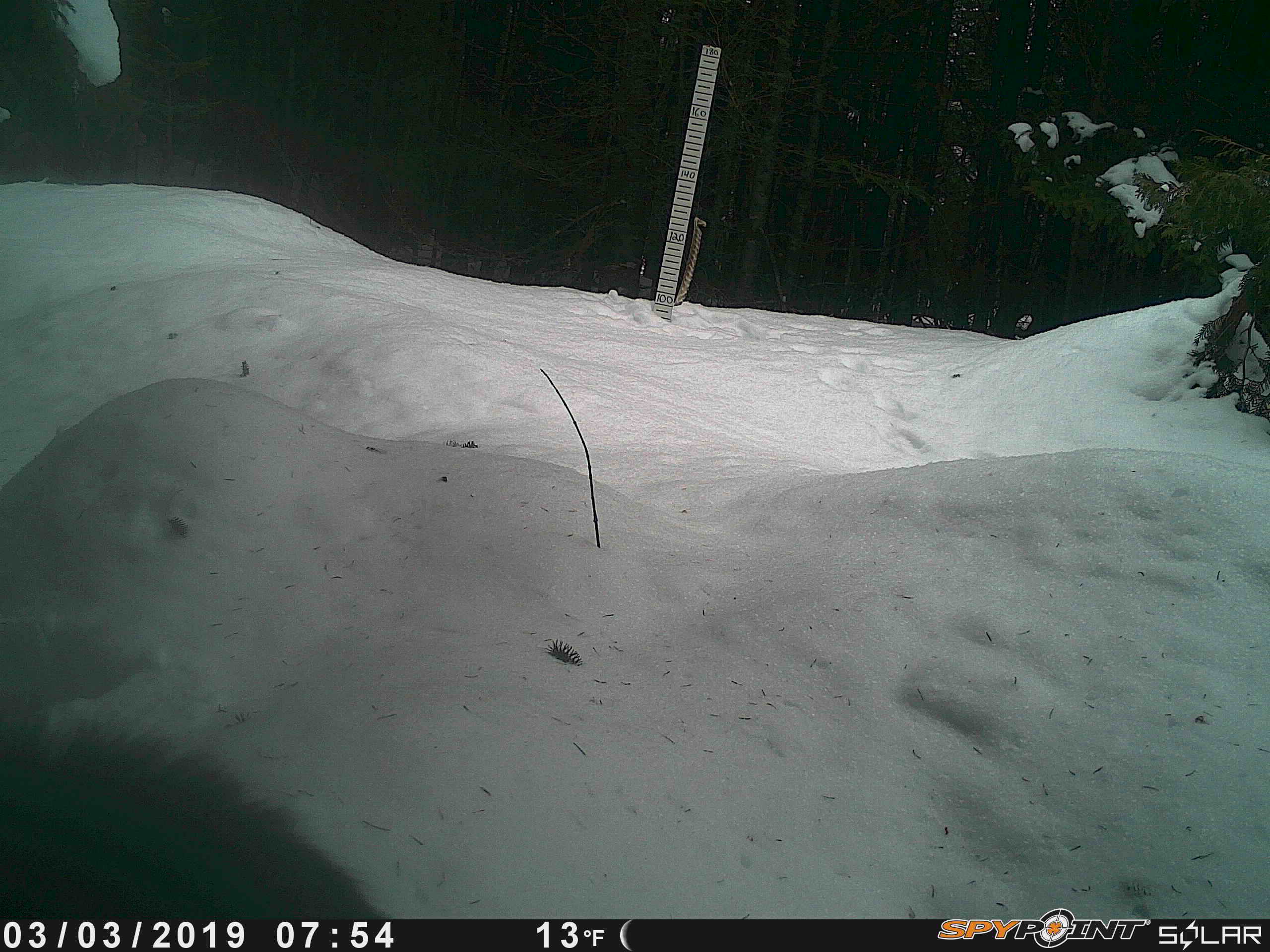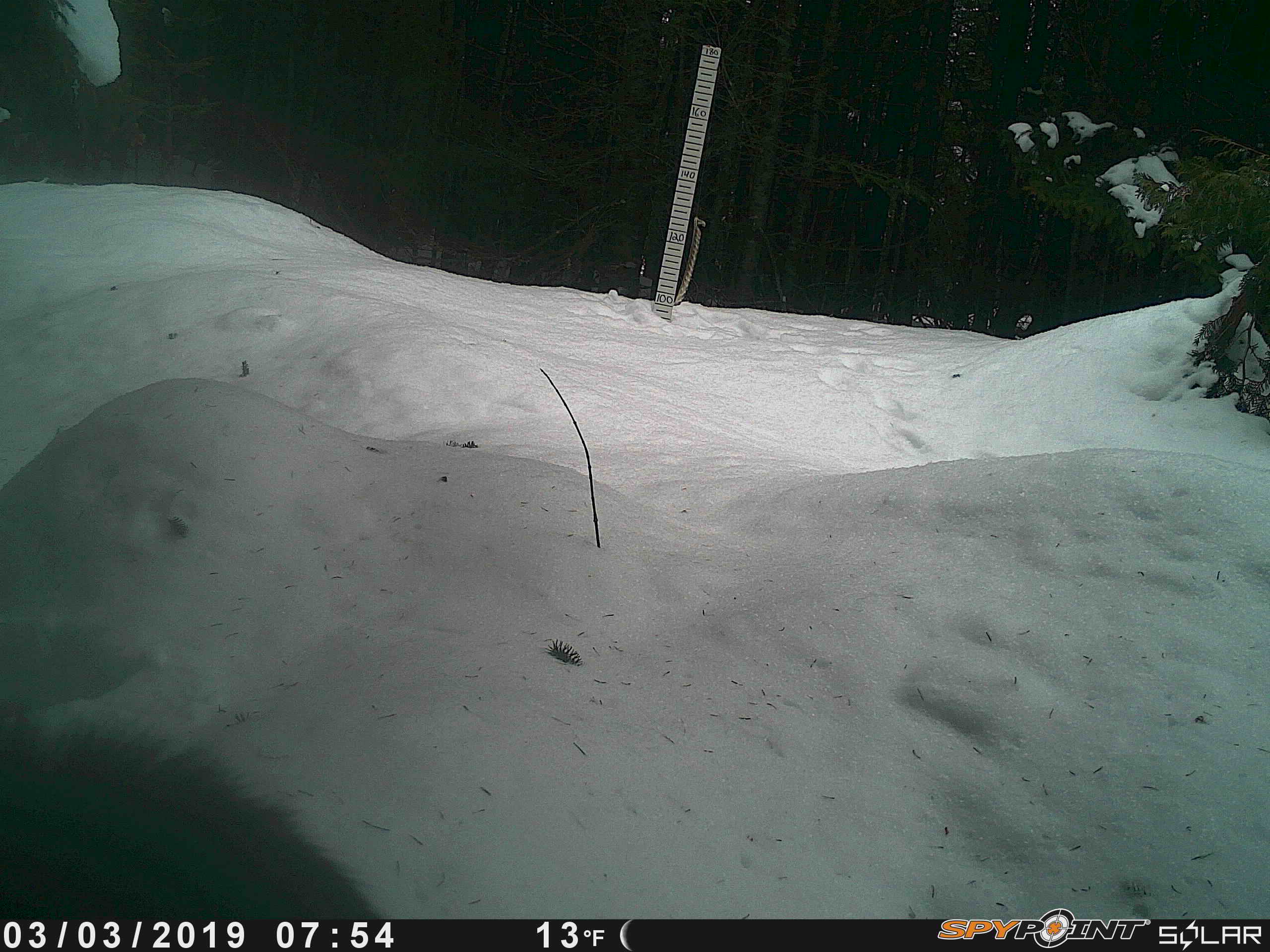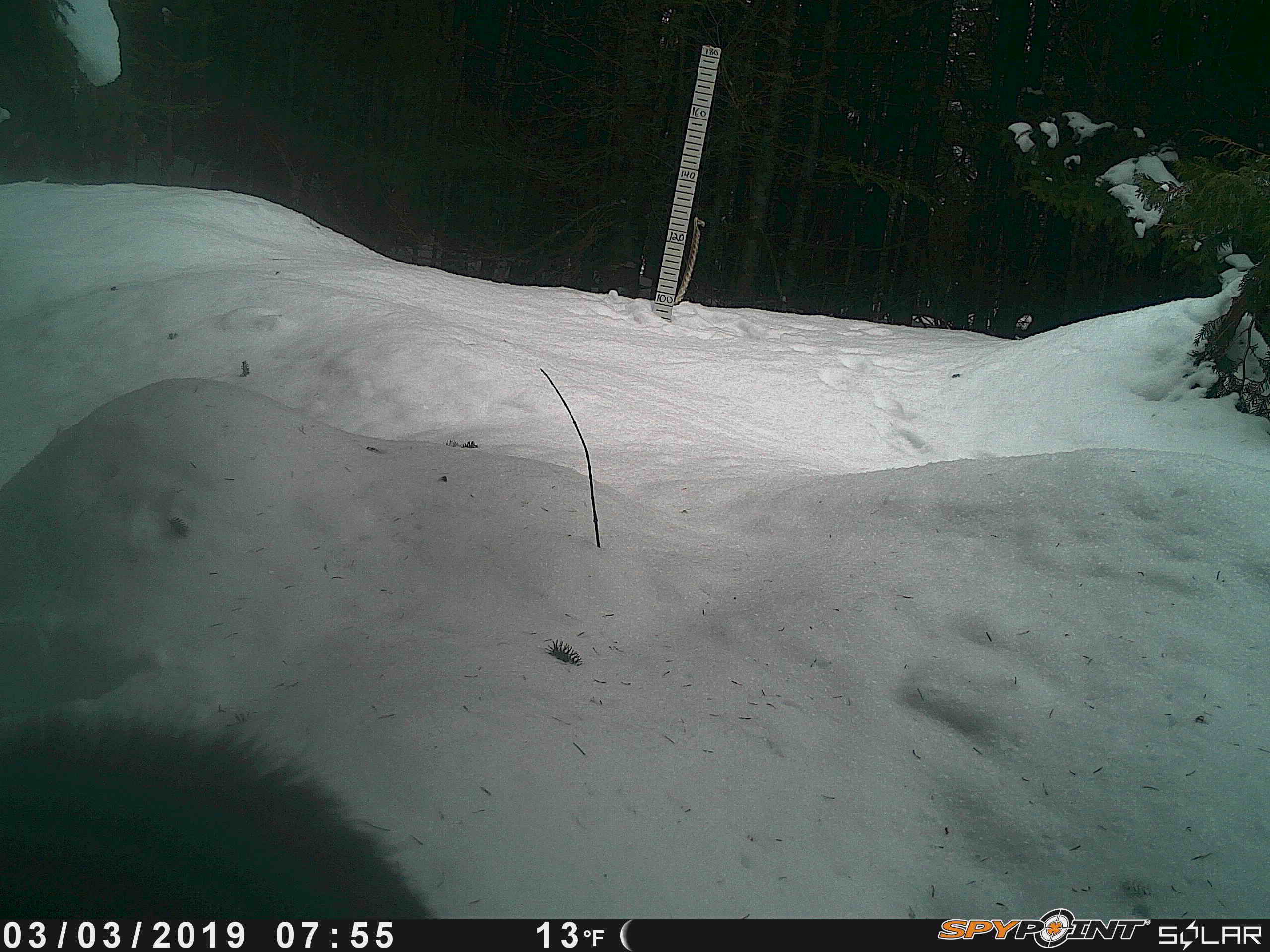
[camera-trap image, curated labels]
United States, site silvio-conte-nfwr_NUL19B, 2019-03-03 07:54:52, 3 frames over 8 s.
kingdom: Animalia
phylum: Chordata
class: Mammalia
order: Artiodactyla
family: Cervidae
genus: Alces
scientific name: Alces alces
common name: moose